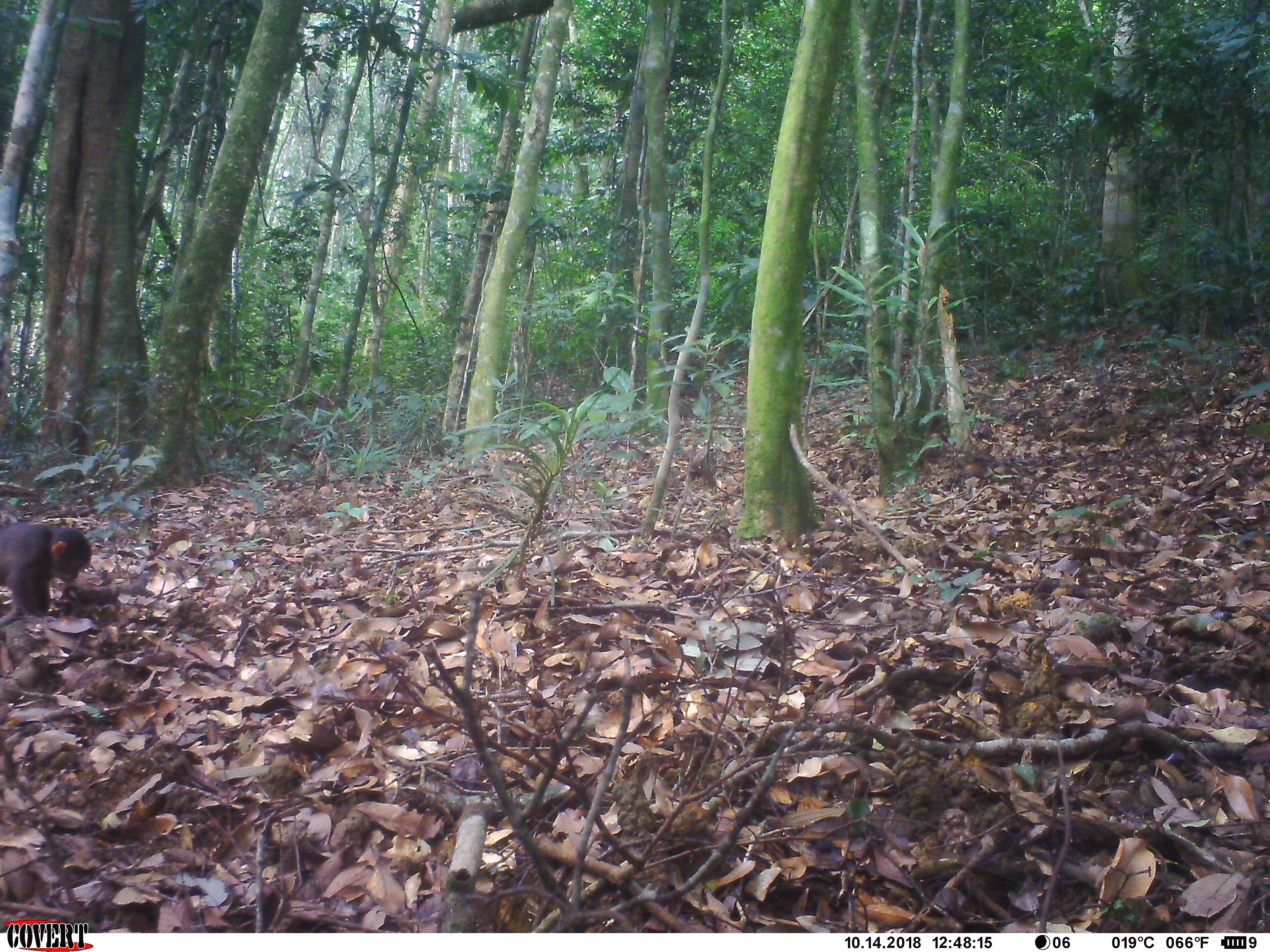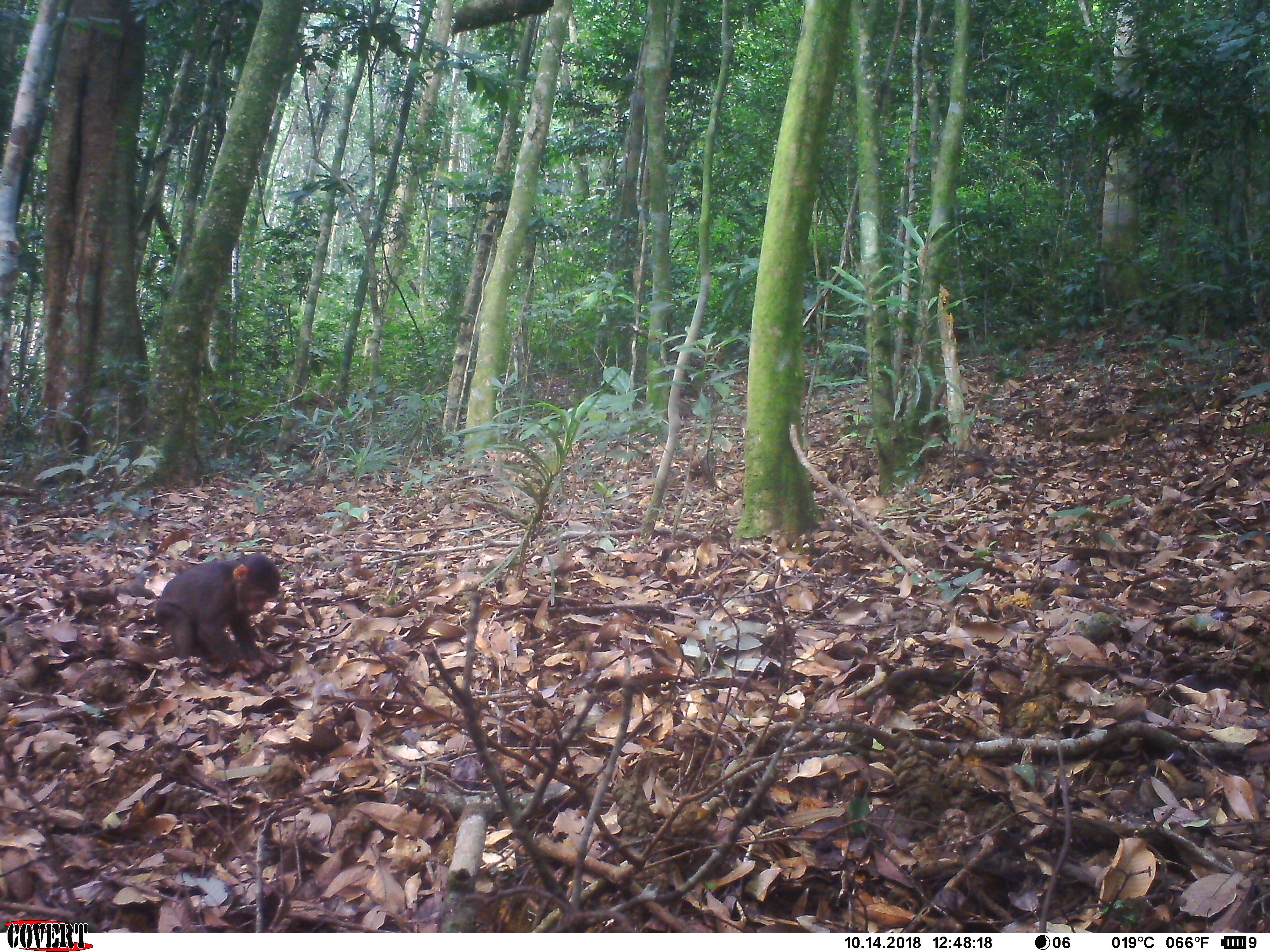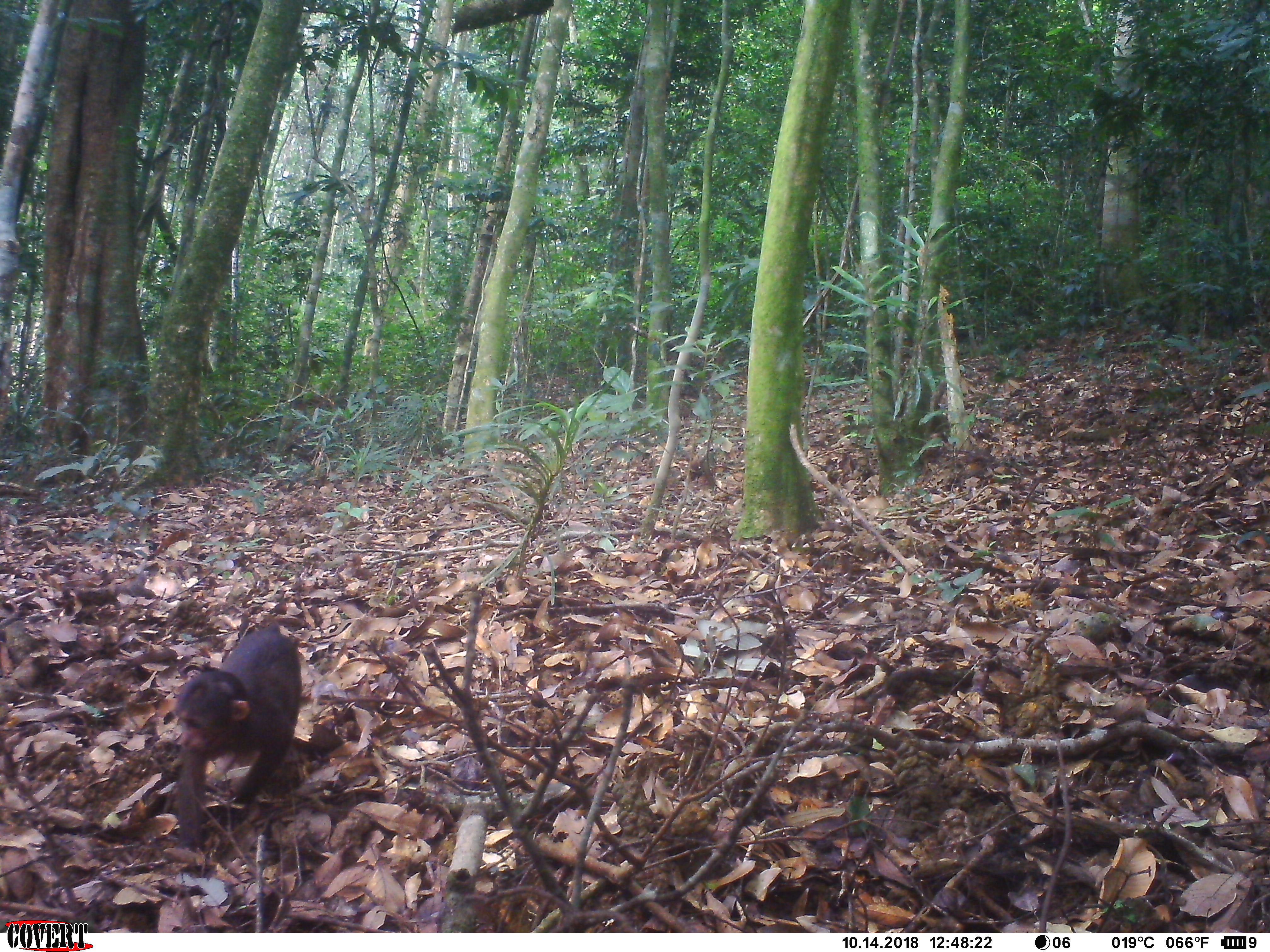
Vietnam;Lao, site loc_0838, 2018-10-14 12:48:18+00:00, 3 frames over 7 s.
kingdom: Animalia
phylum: Chordata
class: Mammalia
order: Primates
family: Cercopithecidae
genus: Macaca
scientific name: Macaca arctoides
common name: stump-tailed macaque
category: stump tailed macaque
Stump tailed macaque (stump-tailed macaque) (Macaca arctoides). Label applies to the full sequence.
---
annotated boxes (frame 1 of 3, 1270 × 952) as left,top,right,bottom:
stump tailed macaque: 0,520,92,617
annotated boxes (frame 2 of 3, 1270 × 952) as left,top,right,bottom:
stump tailed macaque: 118,552,281,678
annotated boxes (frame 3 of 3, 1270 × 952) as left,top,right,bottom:
stump tailed macaque: 173,623,301,852